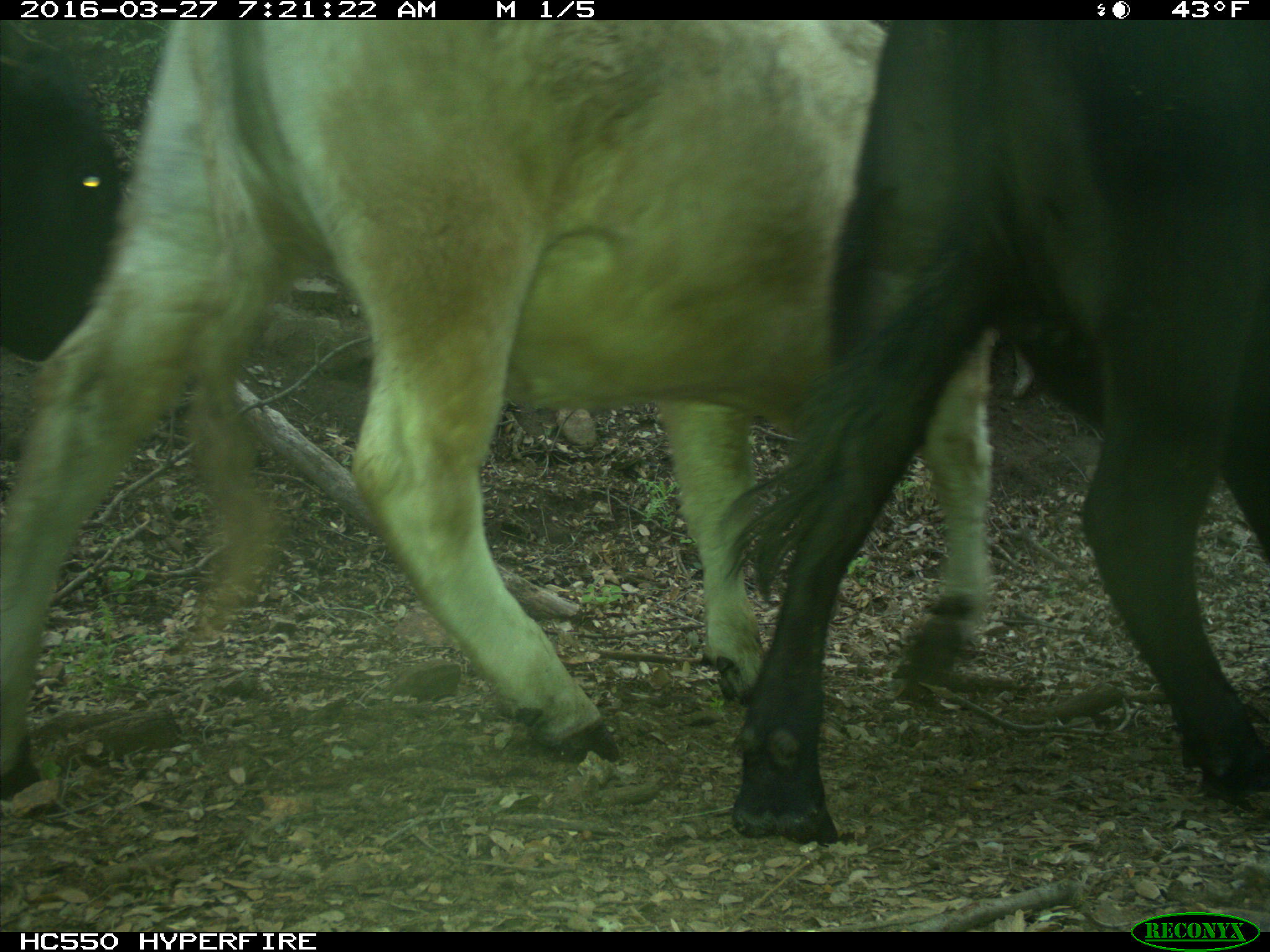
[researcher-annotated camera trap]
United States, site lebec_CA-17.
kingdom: Animalia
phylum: Chordata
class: Mammalia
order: Artiodactyla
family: Bovidae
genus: Bos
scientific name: Bos taurus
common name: domestic cow